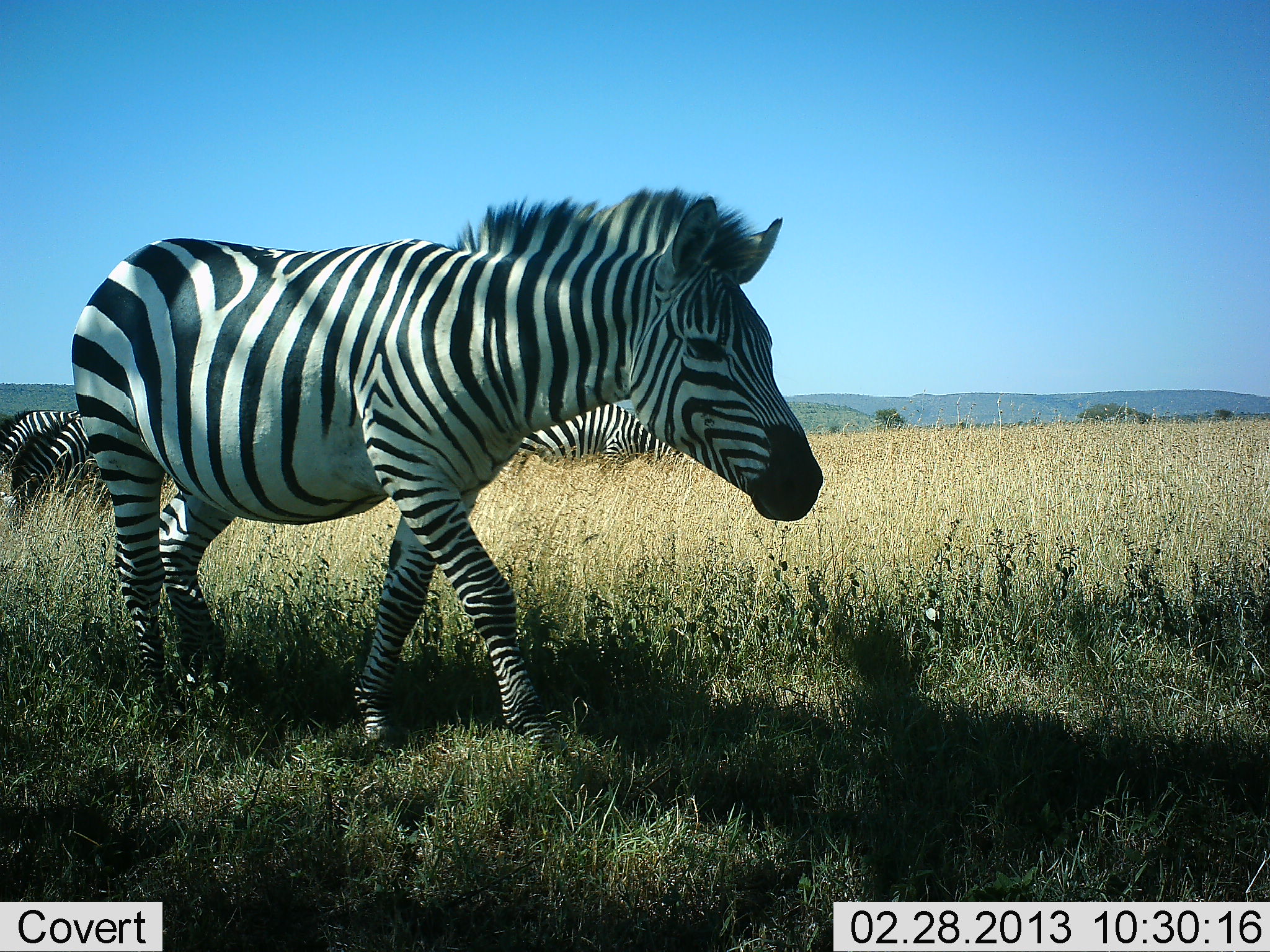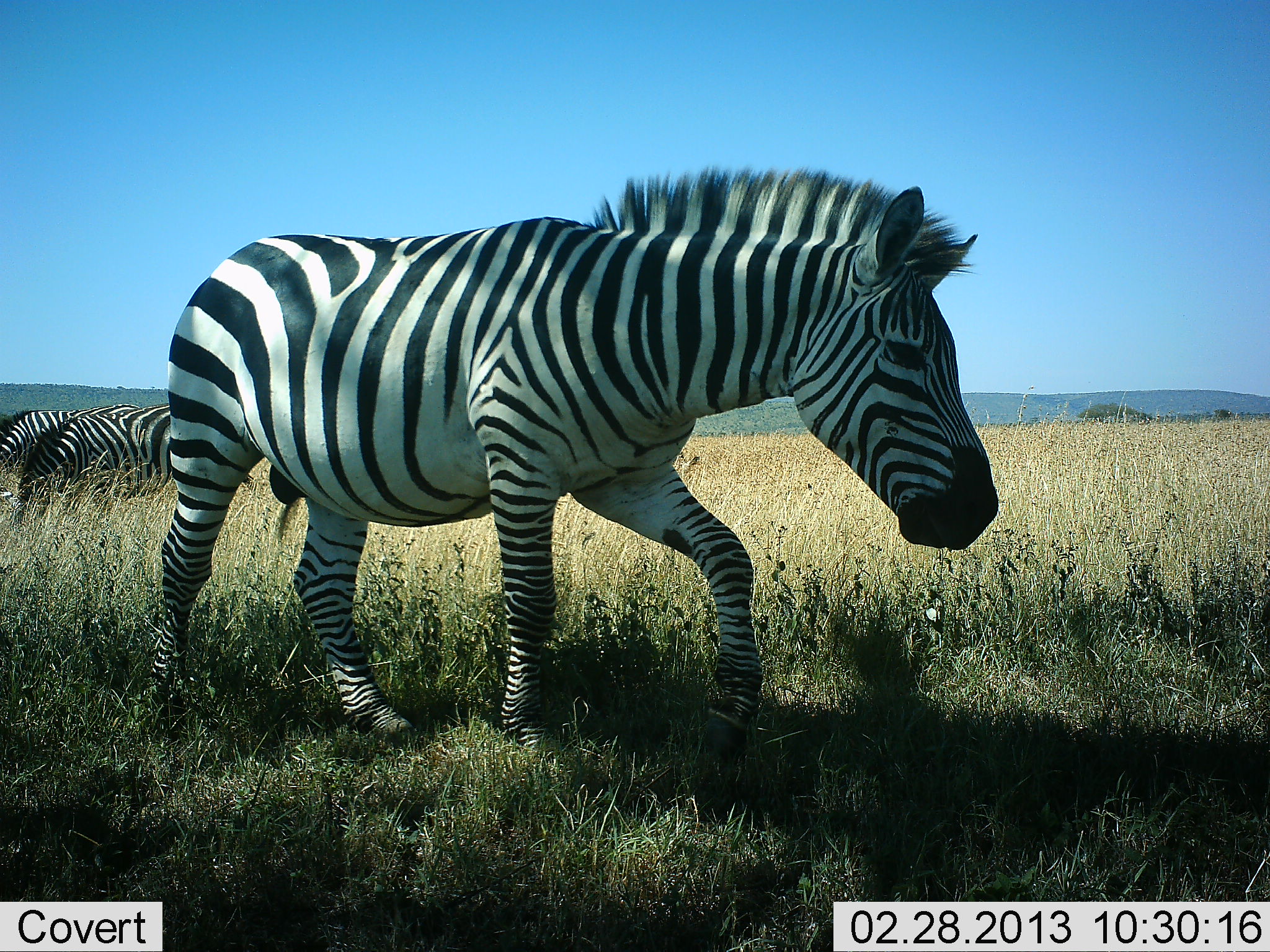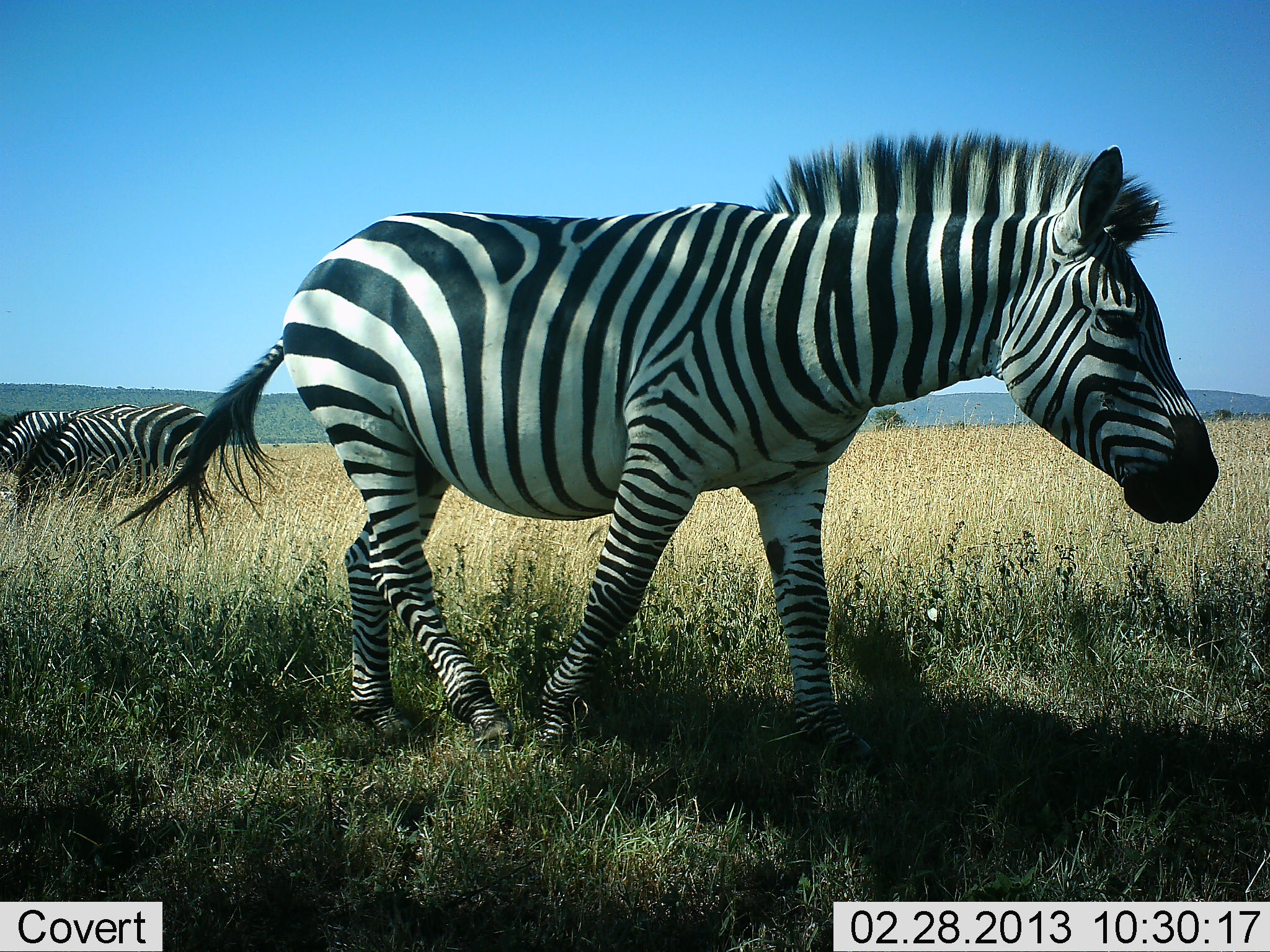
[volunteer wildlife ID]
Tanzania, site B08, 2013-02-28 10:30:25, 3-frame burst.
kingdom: Animalia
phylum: Chordata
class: Mammalia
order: Perissodactyla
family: Equidae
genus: Equus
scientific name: Equus quagga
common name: plains zebra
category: zebra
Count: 3.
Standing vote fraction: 23%.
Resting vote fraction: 0%.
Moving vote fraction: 96%.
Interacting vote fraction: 4%.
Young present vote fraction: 0%.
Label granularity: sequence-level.